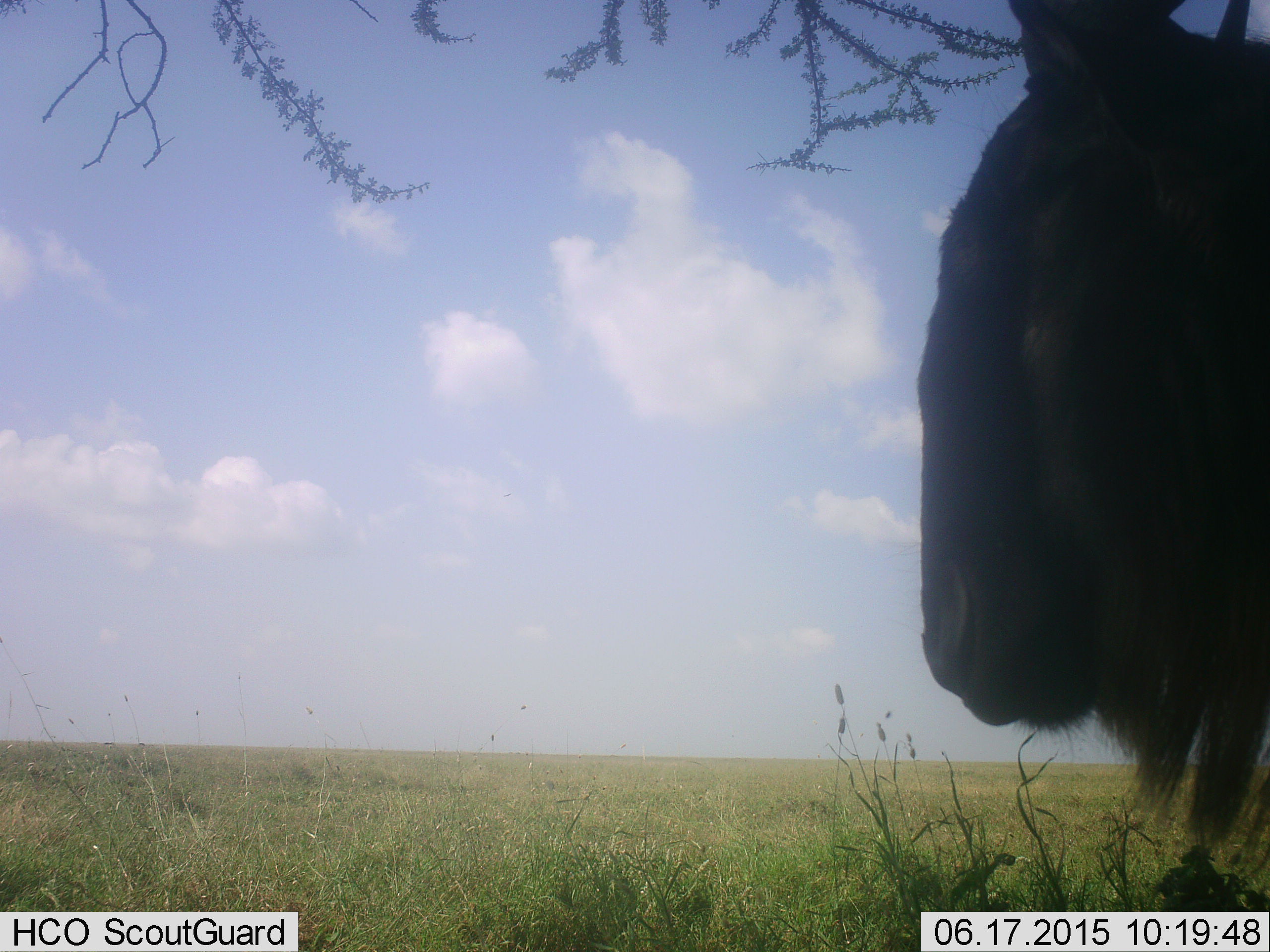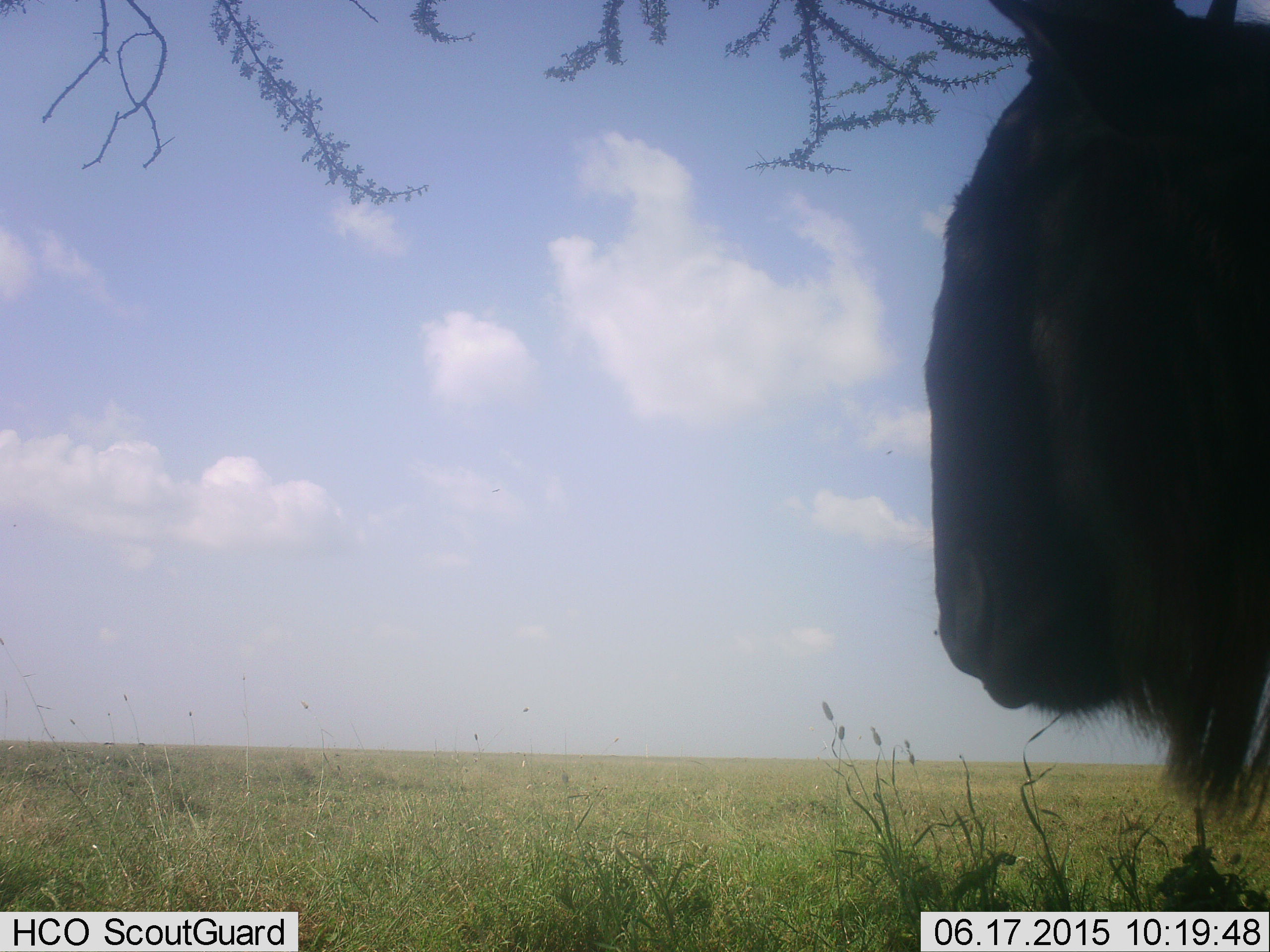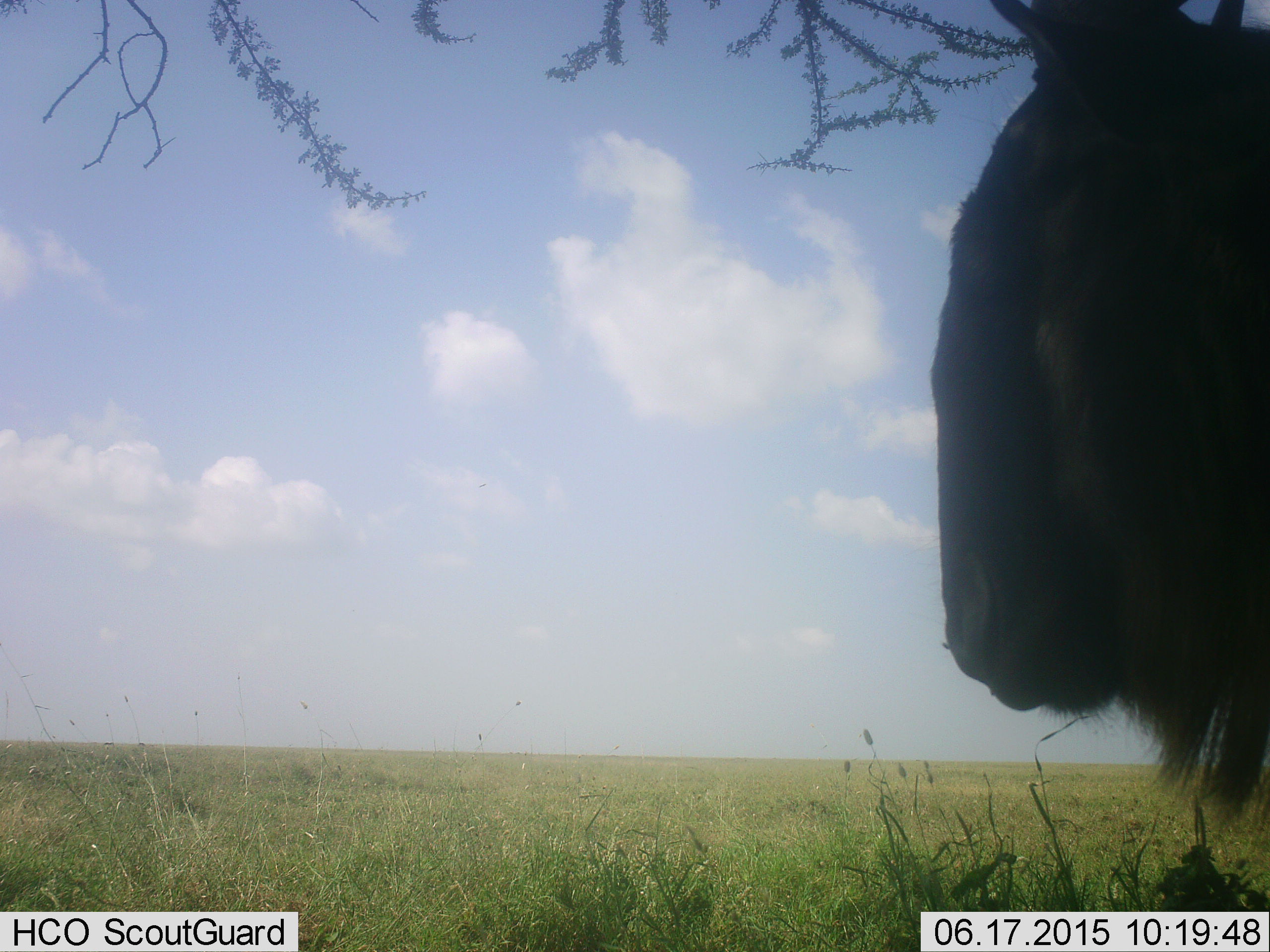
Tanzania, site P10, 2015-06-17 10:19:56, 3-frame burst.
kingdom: Animalia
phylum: Chordata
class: Mammalia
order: Artiodactyla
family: Bovidae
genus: Connochaetes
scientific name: Connochaetes taurinus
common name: blue wildebeest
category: wildebeest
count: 1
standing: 90%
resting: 0%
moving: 0%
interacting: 0%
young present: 0%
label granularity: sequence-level